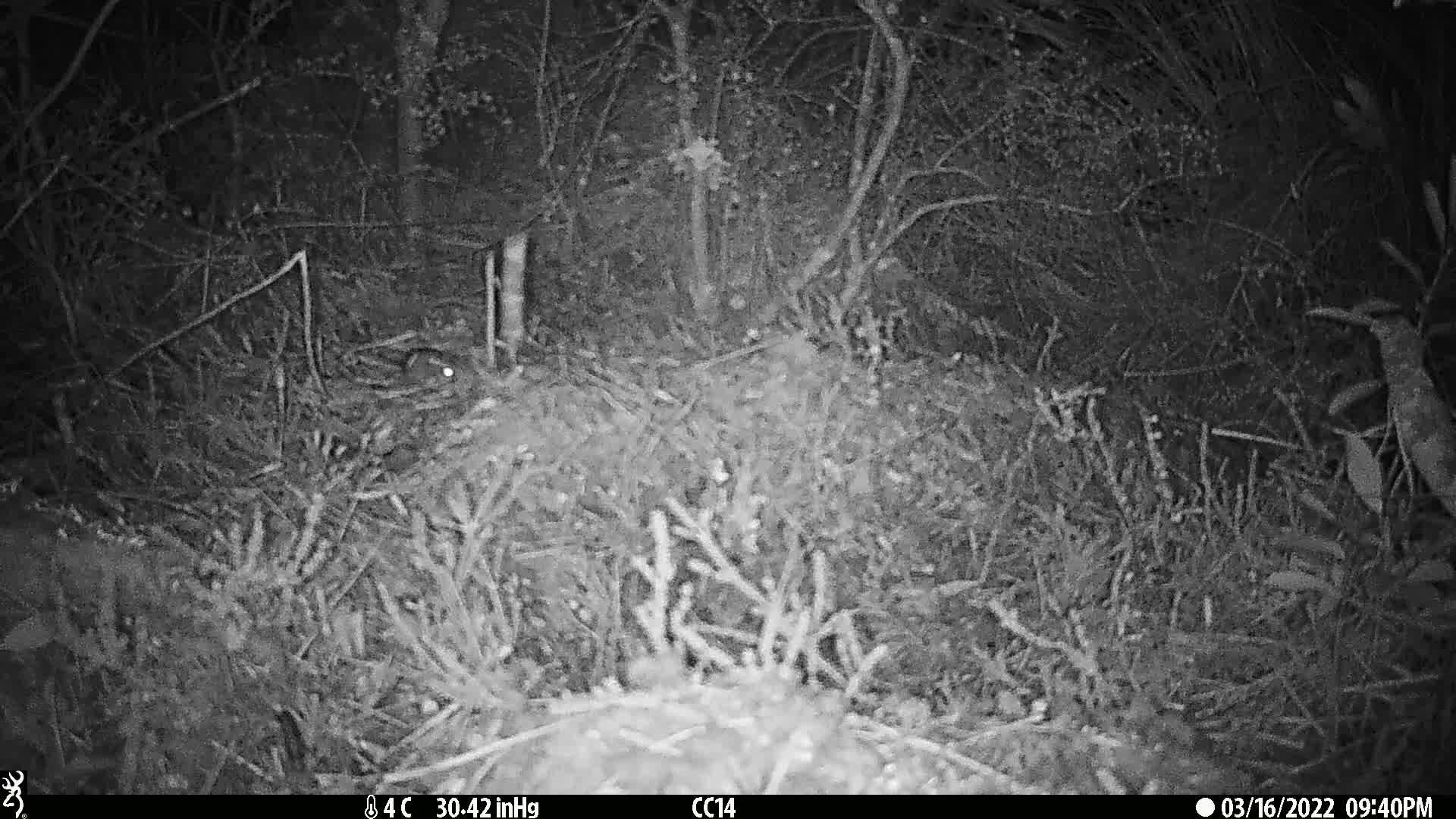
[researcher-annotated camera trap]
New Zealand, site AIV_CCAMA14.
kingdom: Animalia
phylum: Chordata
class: Mammalia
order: Rodentia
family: Muridae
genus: Mus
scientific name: Mus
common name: mouse